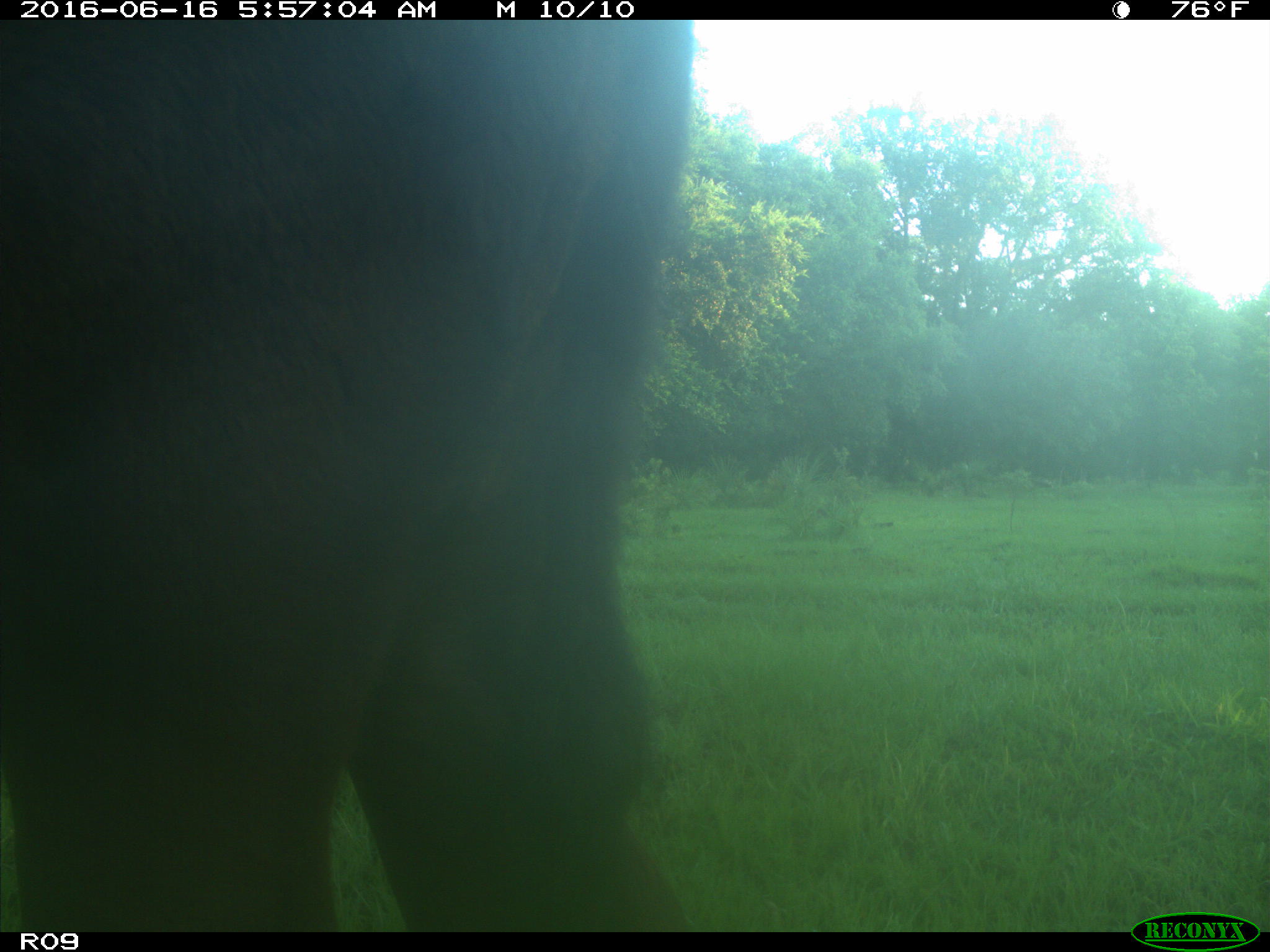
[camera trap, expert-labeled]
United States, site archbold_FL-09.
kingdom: Animalia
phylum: Chordata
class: Mammalia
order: Artiodactyla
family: Bovidae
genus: Bos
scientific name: Bos taurus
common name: domestic cow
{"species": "Bos taurus (domestic cow)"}